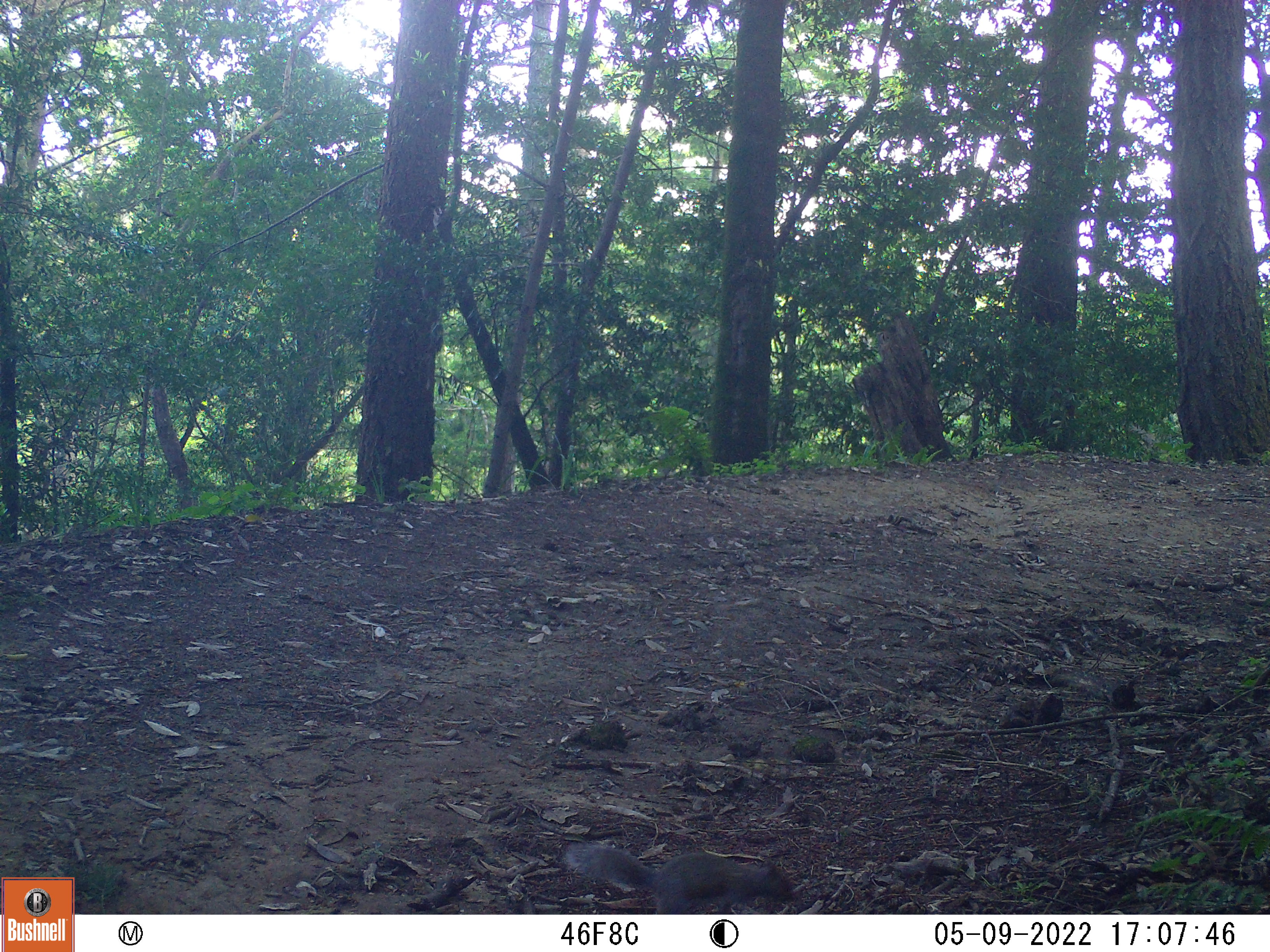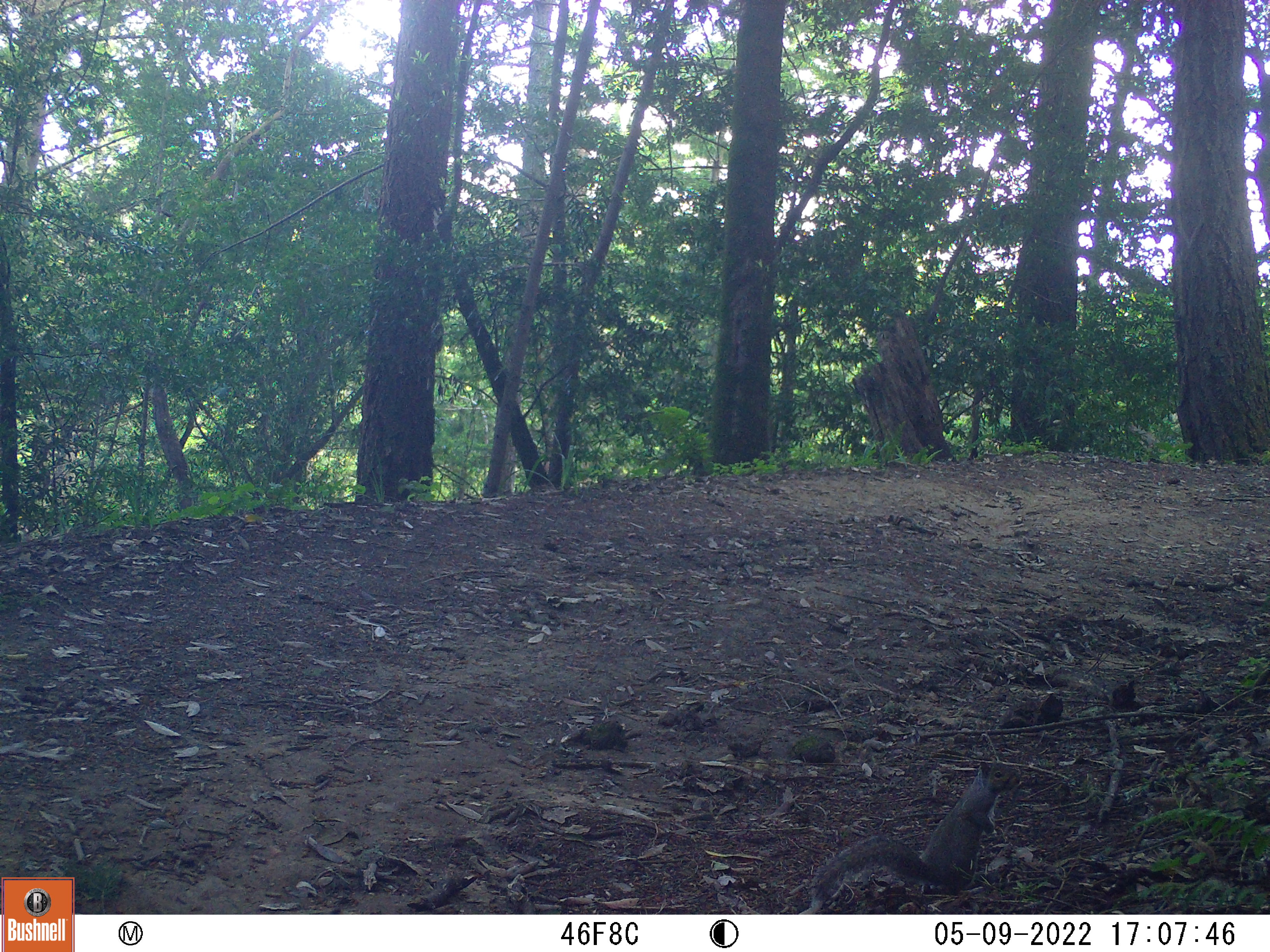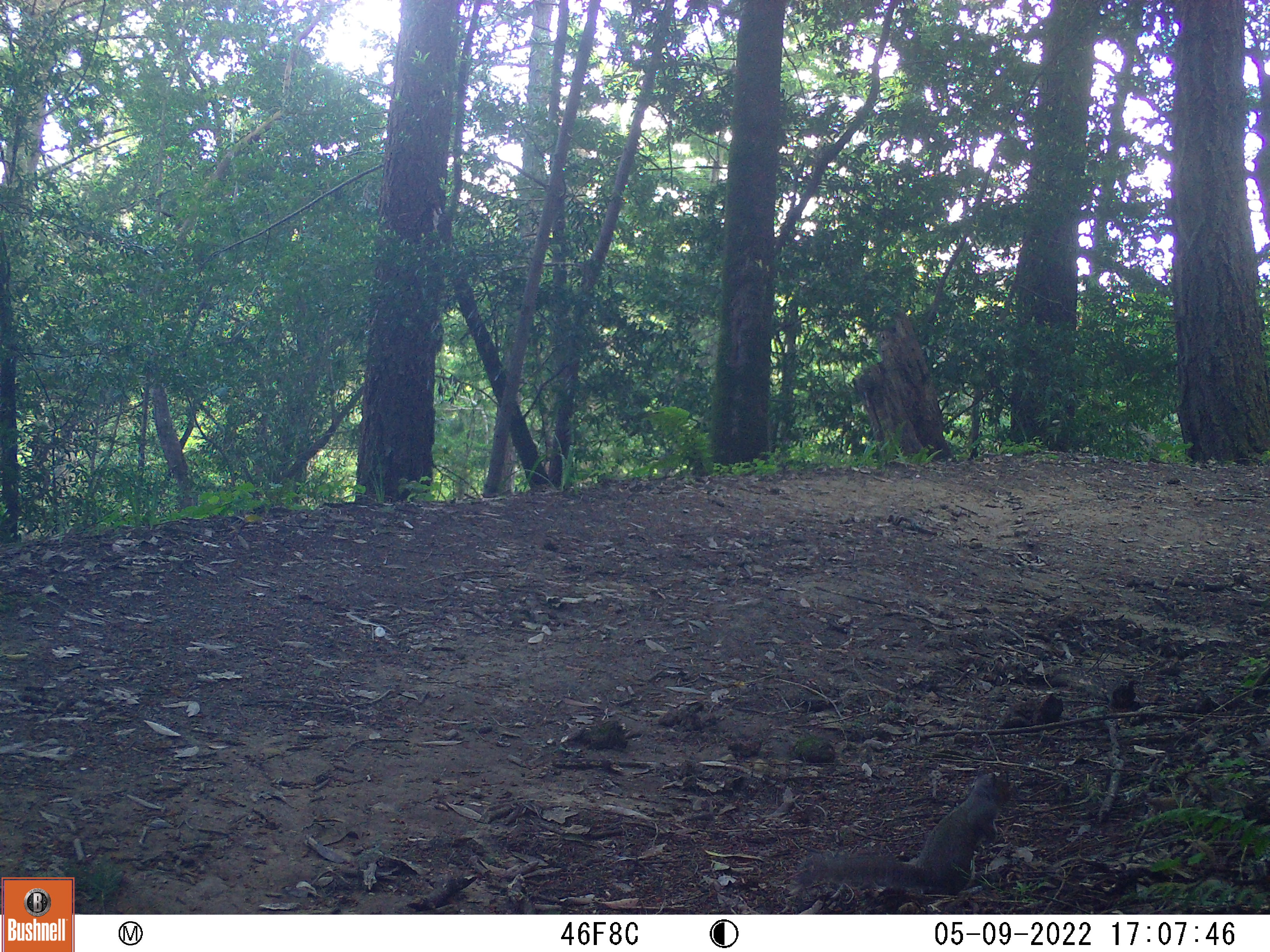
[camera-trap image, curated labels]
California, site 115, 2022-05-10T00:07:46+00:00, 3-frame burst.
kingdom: Animalia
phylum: Chordata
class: Mammalia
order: Rodentia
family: Sciuridae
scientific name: Sciuridae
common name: squirrel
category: unknown squirrel